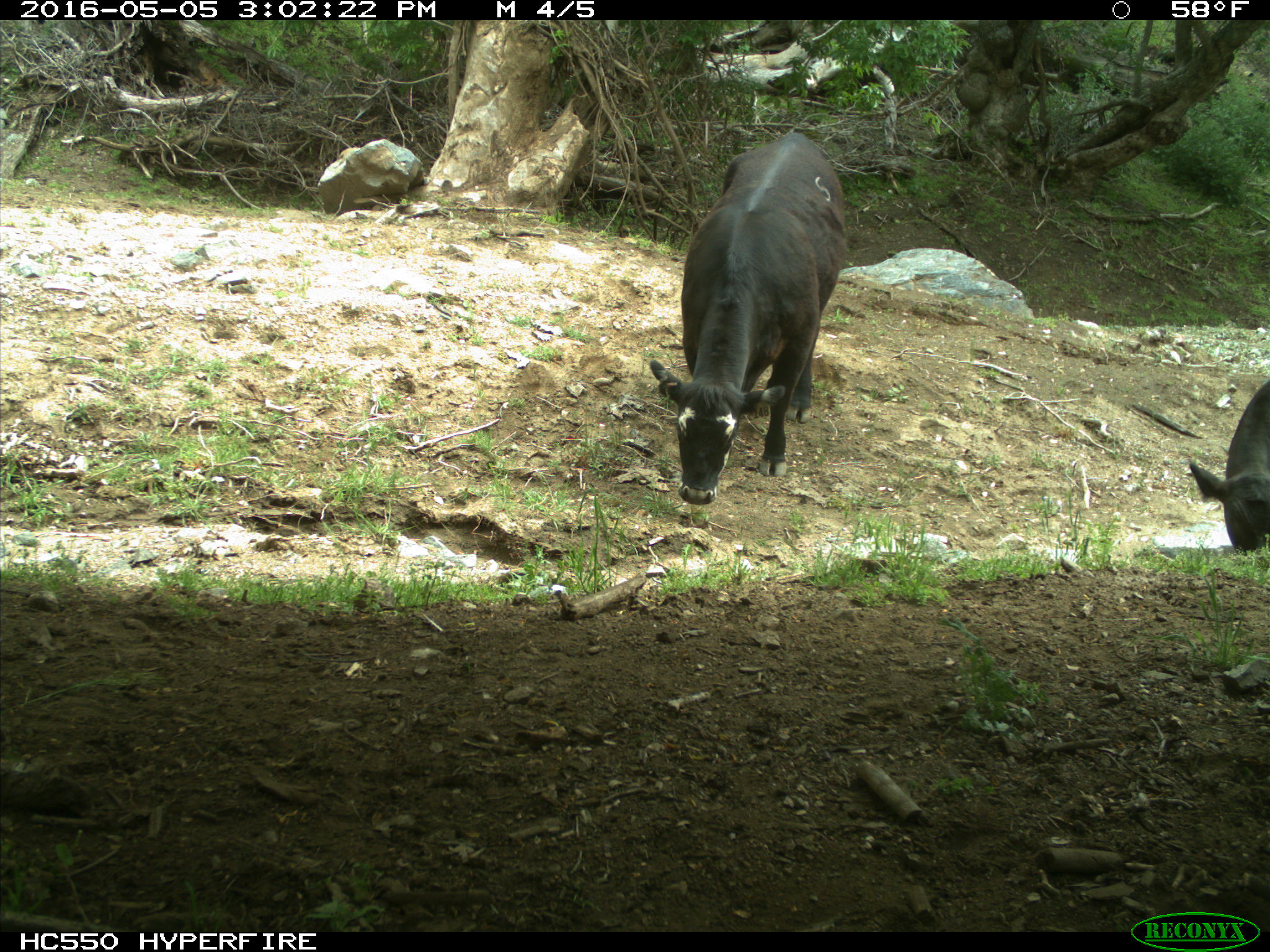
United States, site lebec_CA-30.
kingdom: Animalia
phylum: Chordata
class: Mammalia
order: Artiodactyla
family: Bovidae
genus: Bos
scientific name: Bos taurus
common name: domestic cow